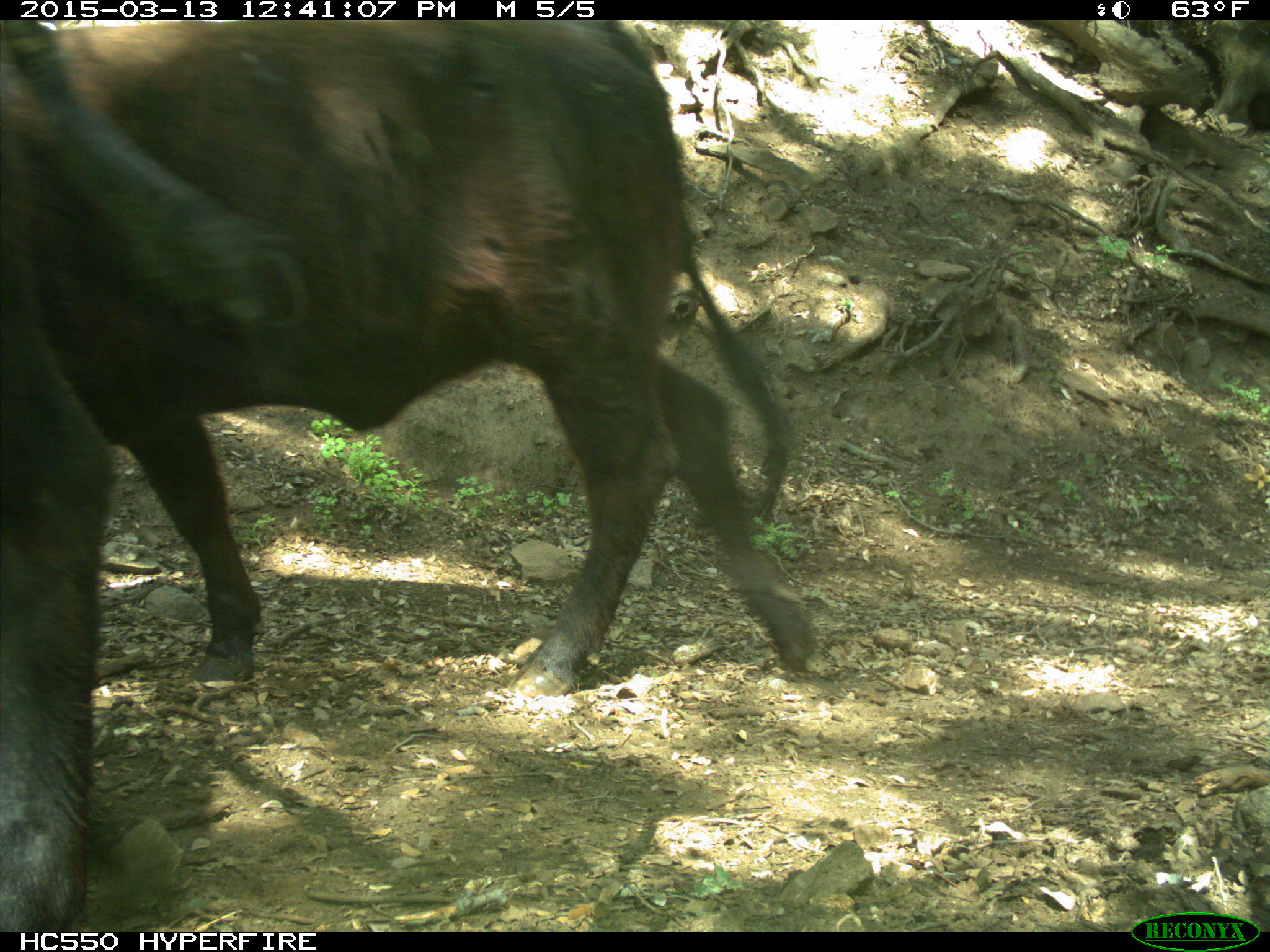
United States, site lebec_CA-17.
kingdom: Animalia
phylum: Chordata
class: Mammalia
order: Artiodactyla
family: Bovidae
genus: Bos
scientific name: Bos taurus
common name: domestic cow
Bos taurus (domestic cow).